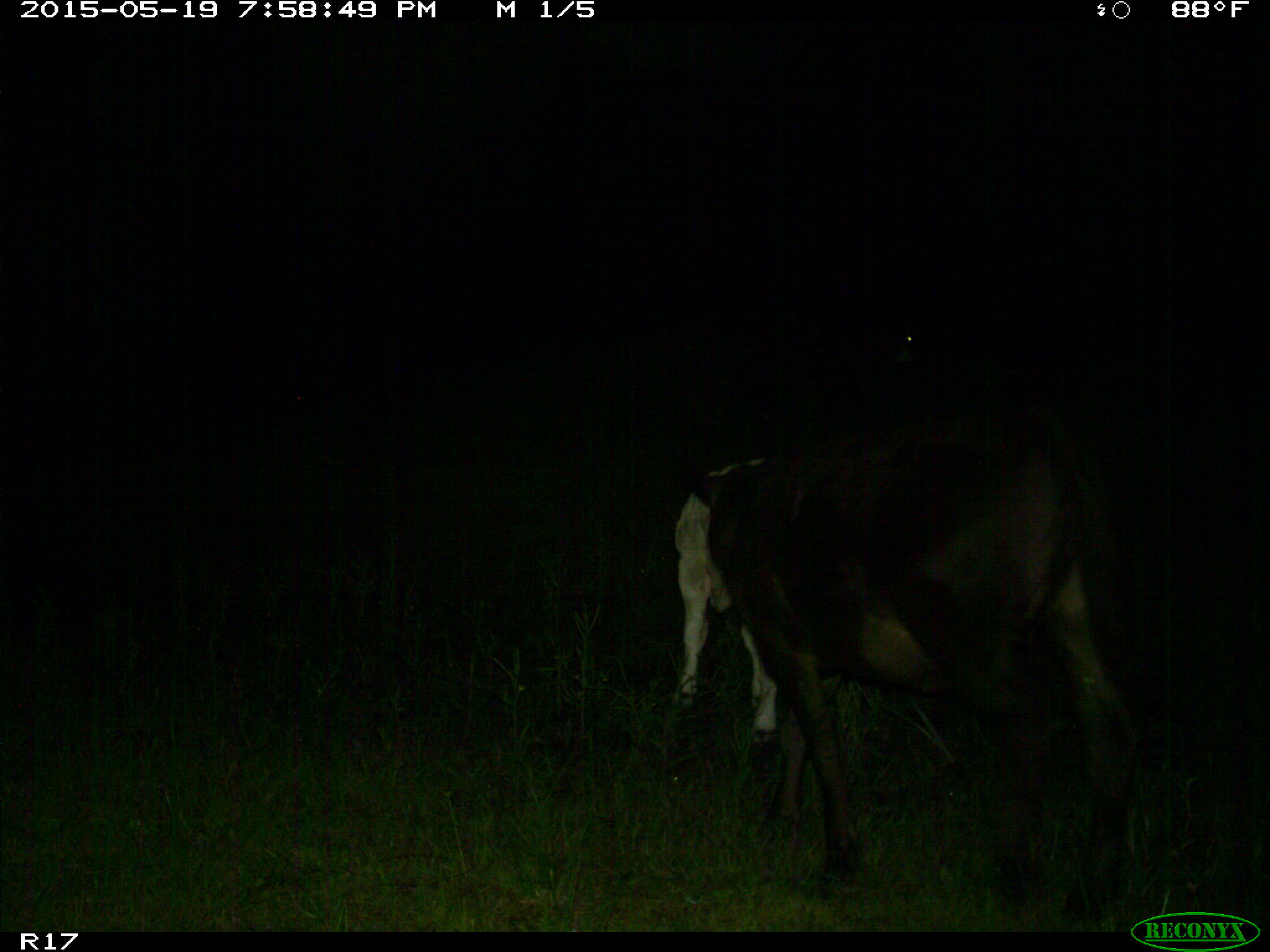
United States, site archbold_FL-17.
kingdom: Animalia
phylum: Chordata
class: Mammalia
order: Artiodactyla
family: Bovidae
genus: Bos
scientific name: Bos taurus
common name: domestic cow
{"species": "Bos taurus (domestic cow)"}